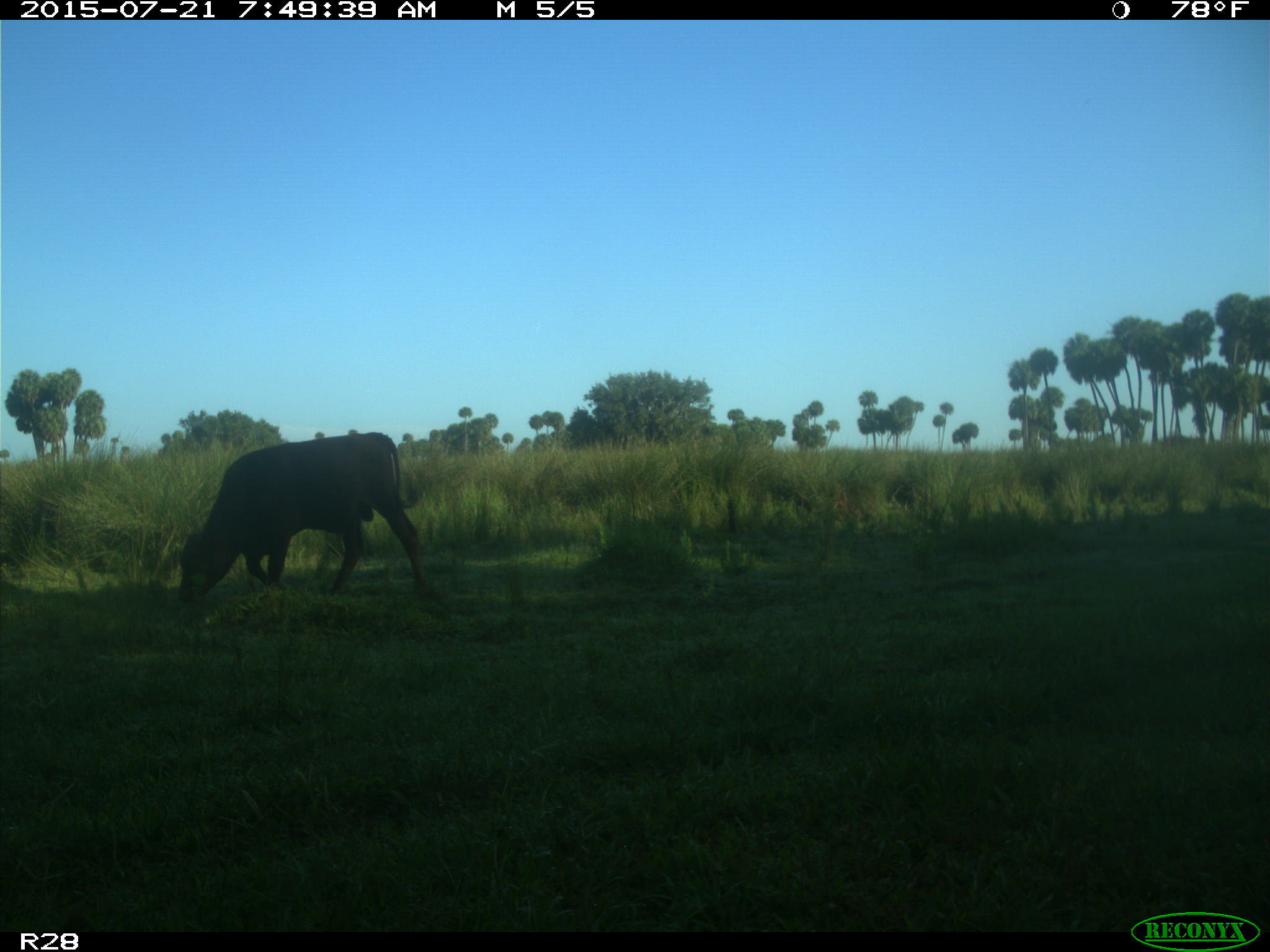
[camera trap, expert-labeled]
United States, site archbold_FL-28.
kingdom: Animalia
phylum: Chordata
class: Mammalia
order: Artiodactyla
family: Bovidae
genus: Bos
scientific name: Bos taurus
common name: domestic cow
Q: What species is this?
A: Bos taurus (domestic cow).